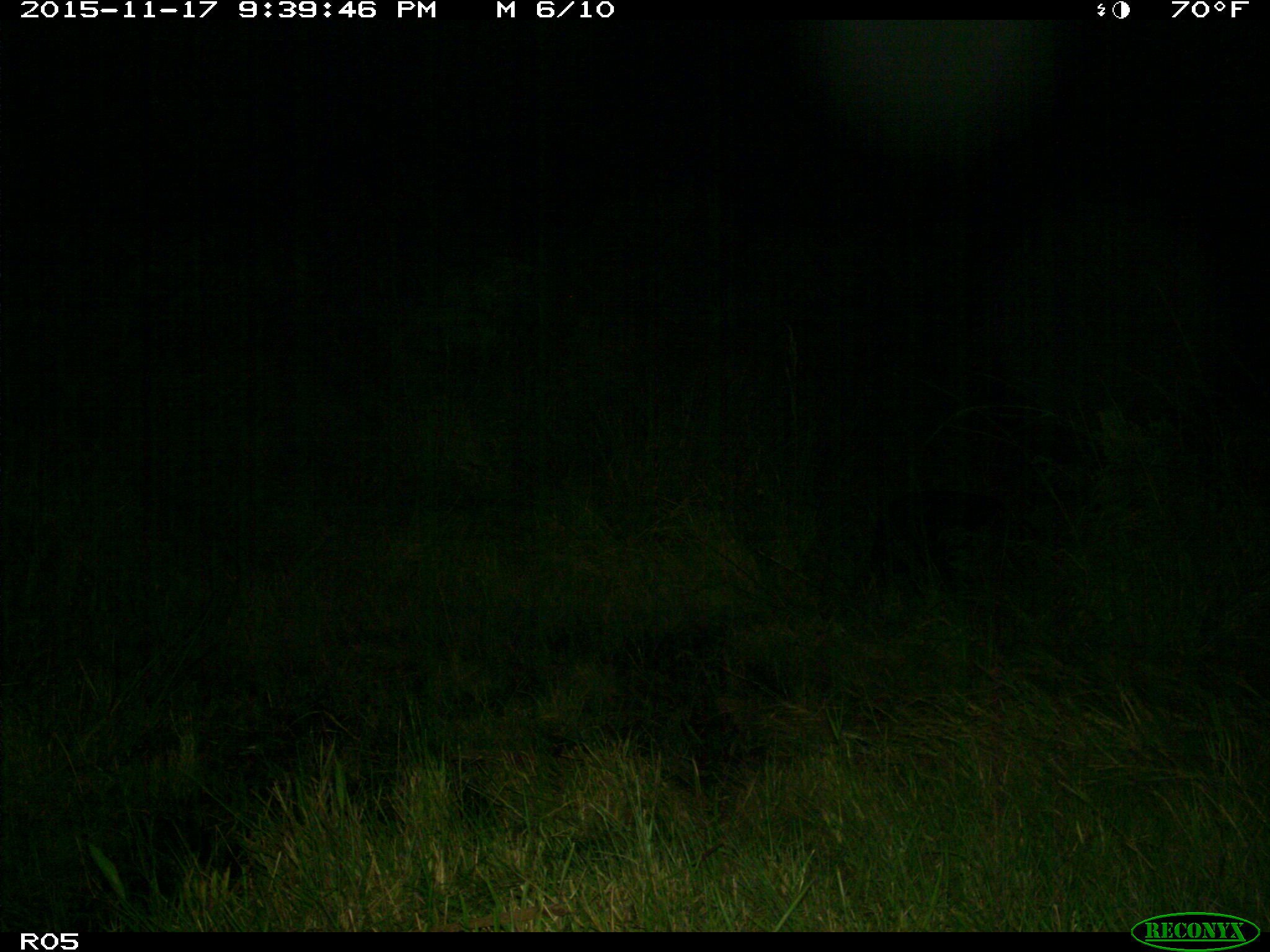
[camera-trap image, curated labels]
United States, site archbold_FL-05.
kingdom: Animalia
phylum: Chordata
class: Mammalia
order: Artiodactyla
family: Suidae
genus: Sus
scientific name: Sus scrofa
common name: wild boar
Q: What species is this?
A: Sus scrofa (wild boar).